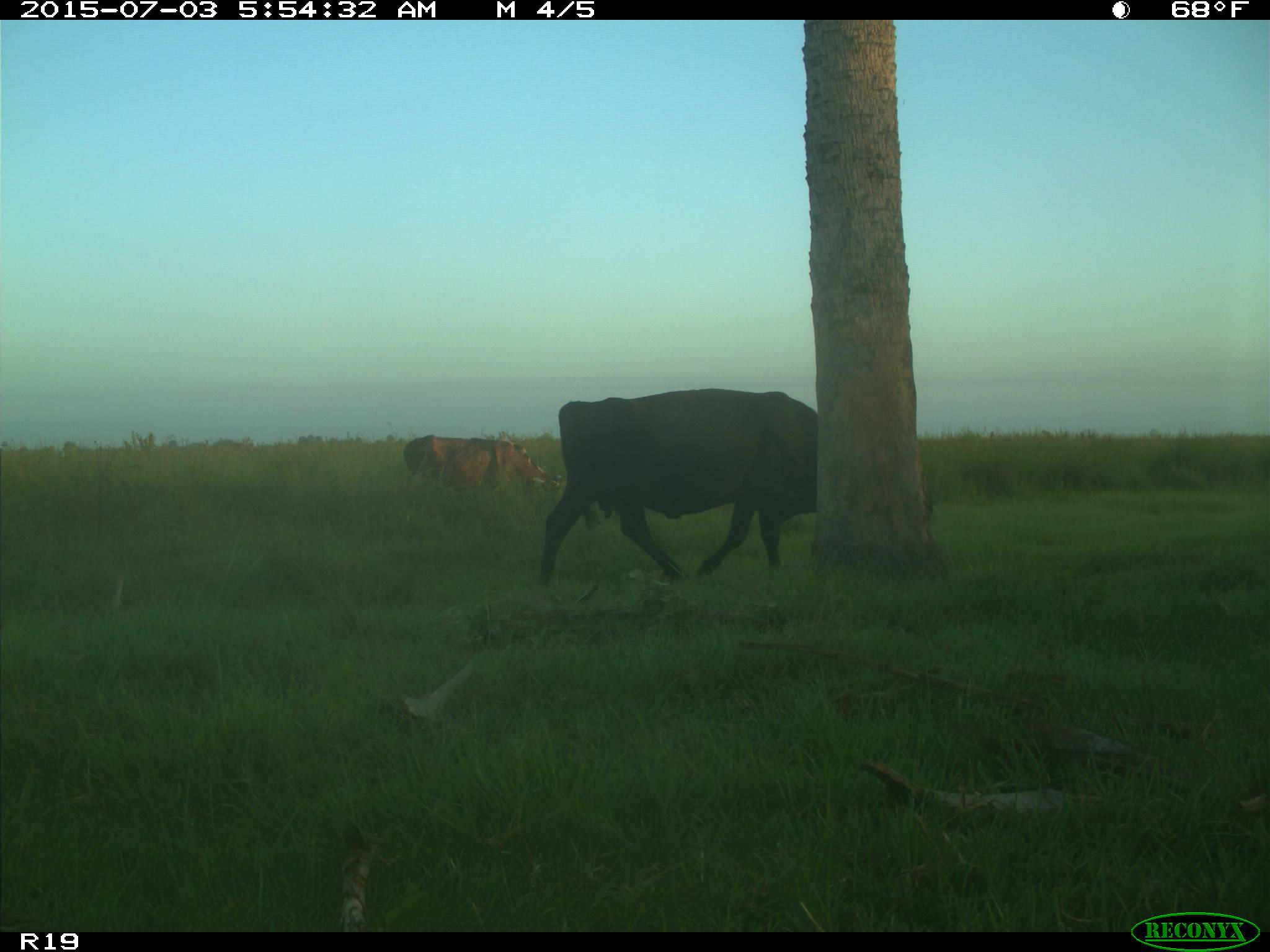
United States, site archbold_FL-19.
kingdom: Animalia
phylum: Chordata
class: Mammalia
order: Artiodactyla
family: Bovidae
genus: Bos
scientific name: Bos taurus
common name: domestic cow